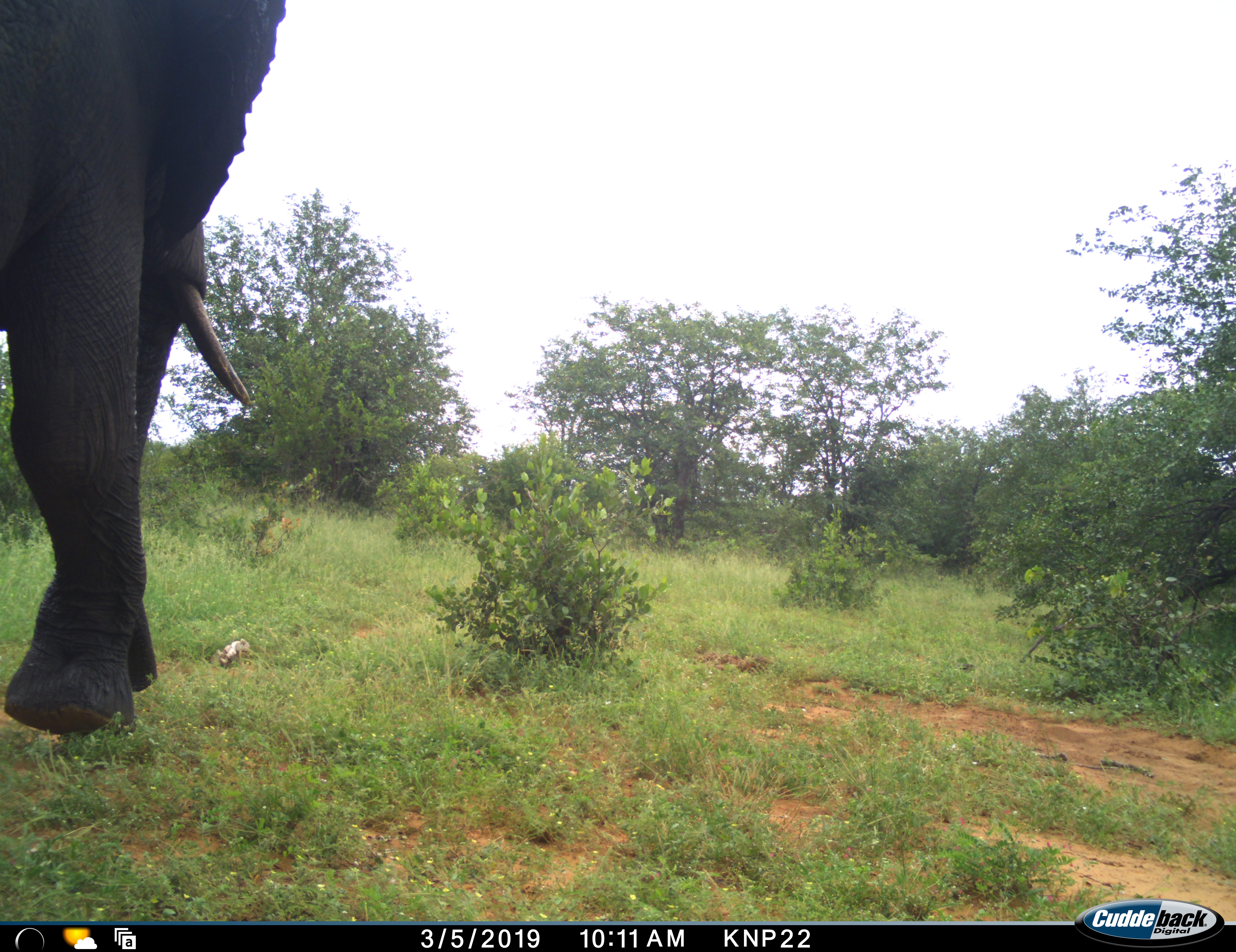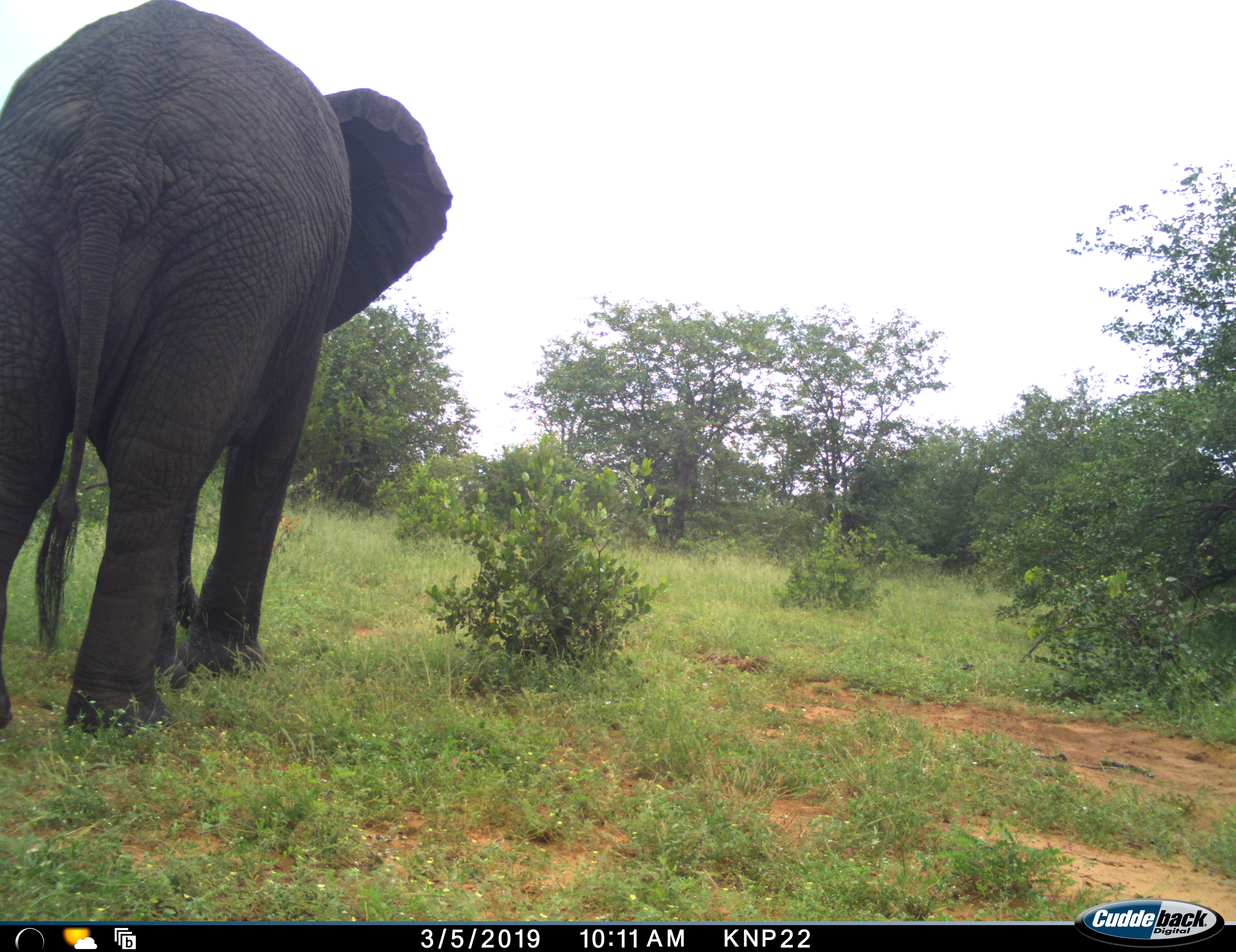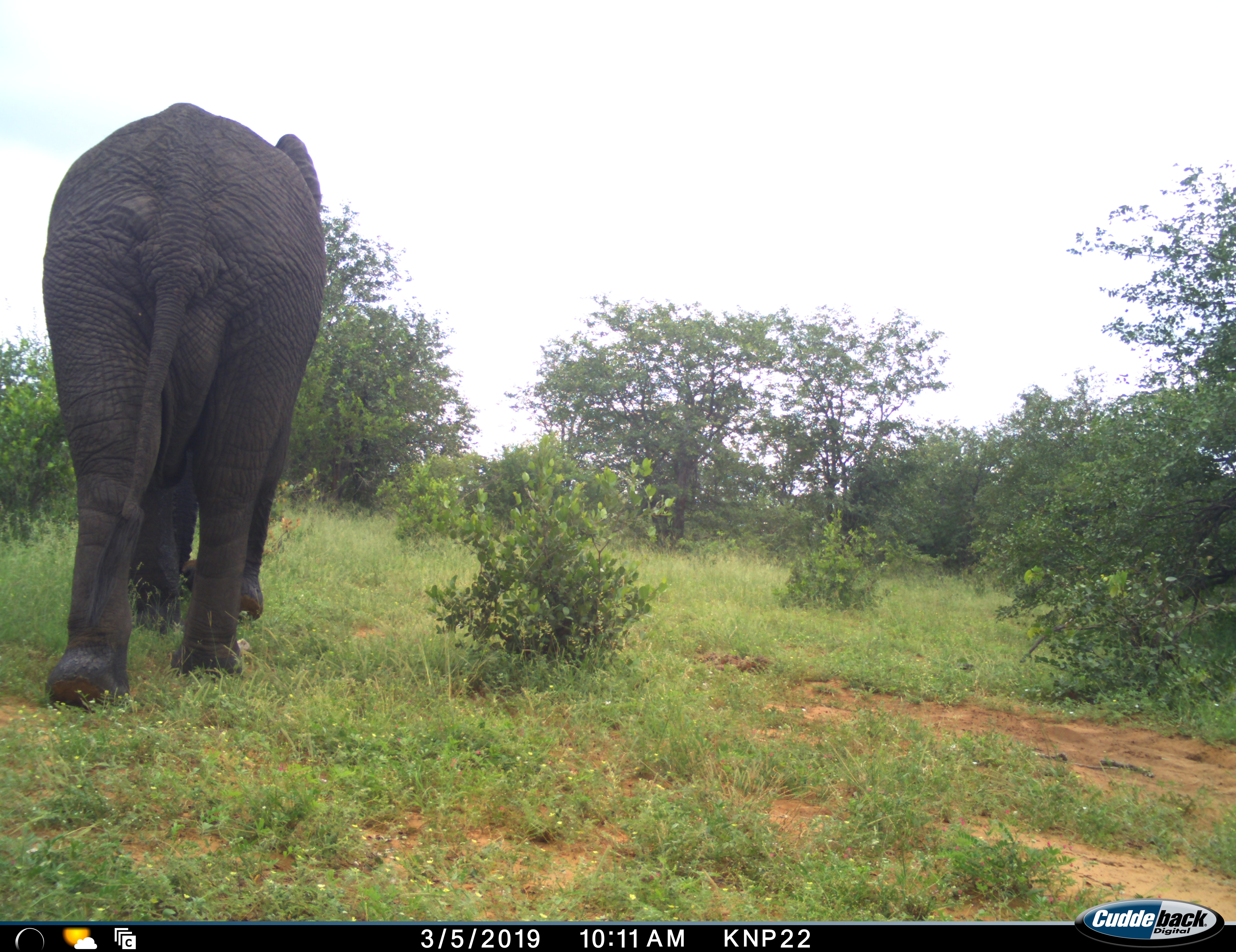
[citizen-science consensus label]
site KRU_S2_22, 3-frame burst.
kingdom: Animalia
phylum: Chordata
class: Mammalia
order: Proboscidea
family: Elephantidae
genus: Loxodonta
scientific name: Loxodonta africana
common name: african bush elephant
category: elephant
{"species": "elephant (african bush elephant) (Loxodonta africana)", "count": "1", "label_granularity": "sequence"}